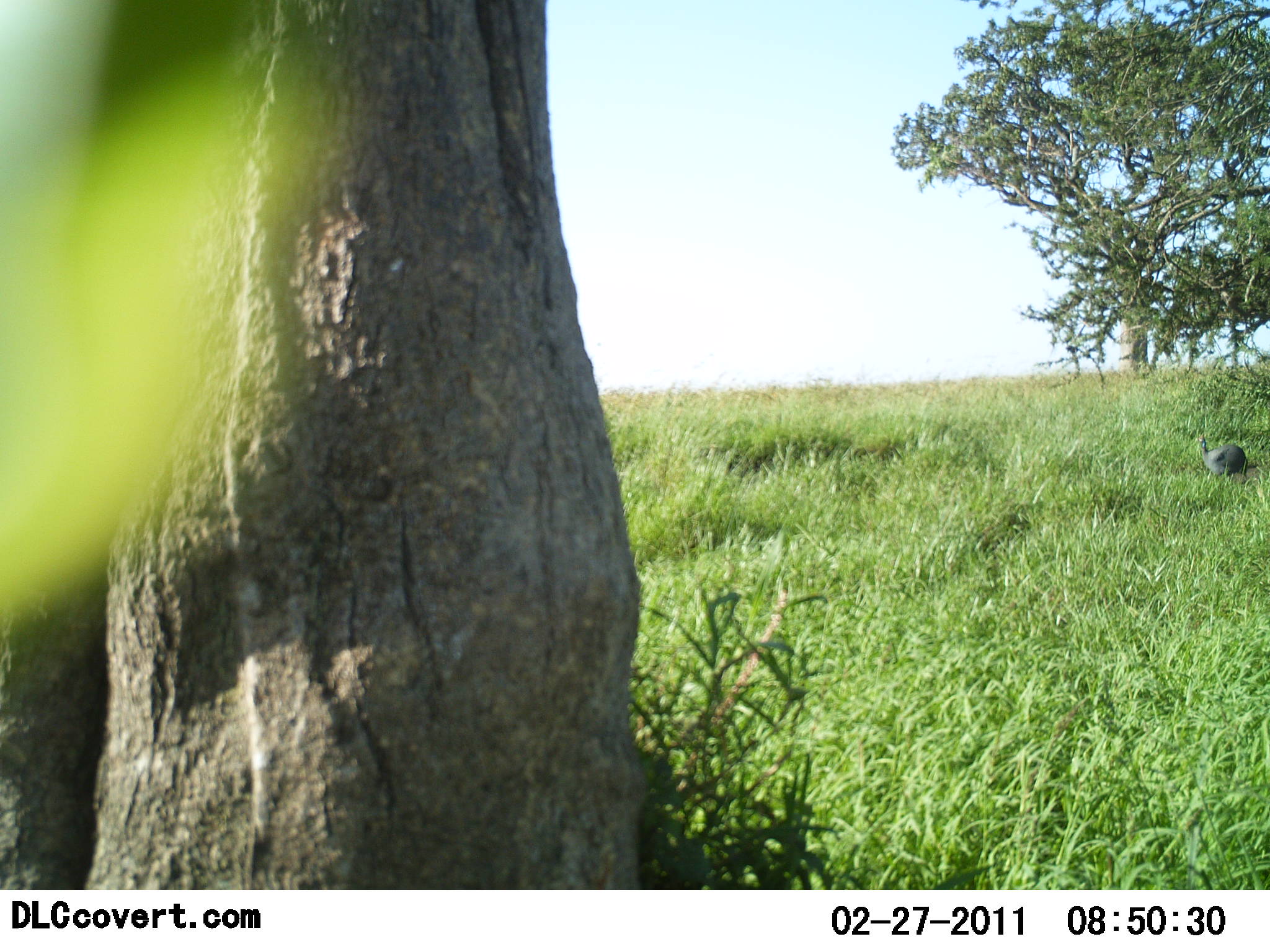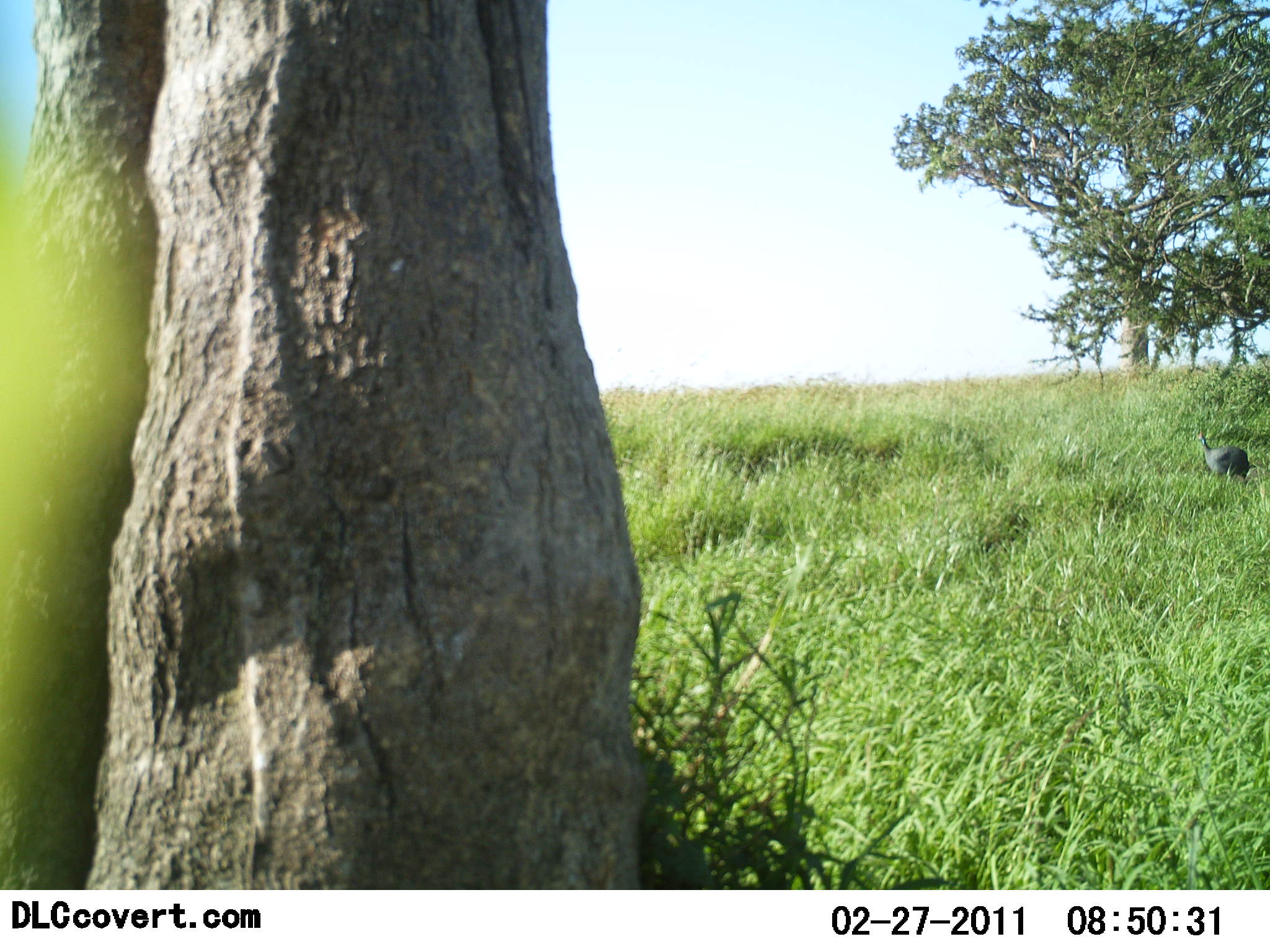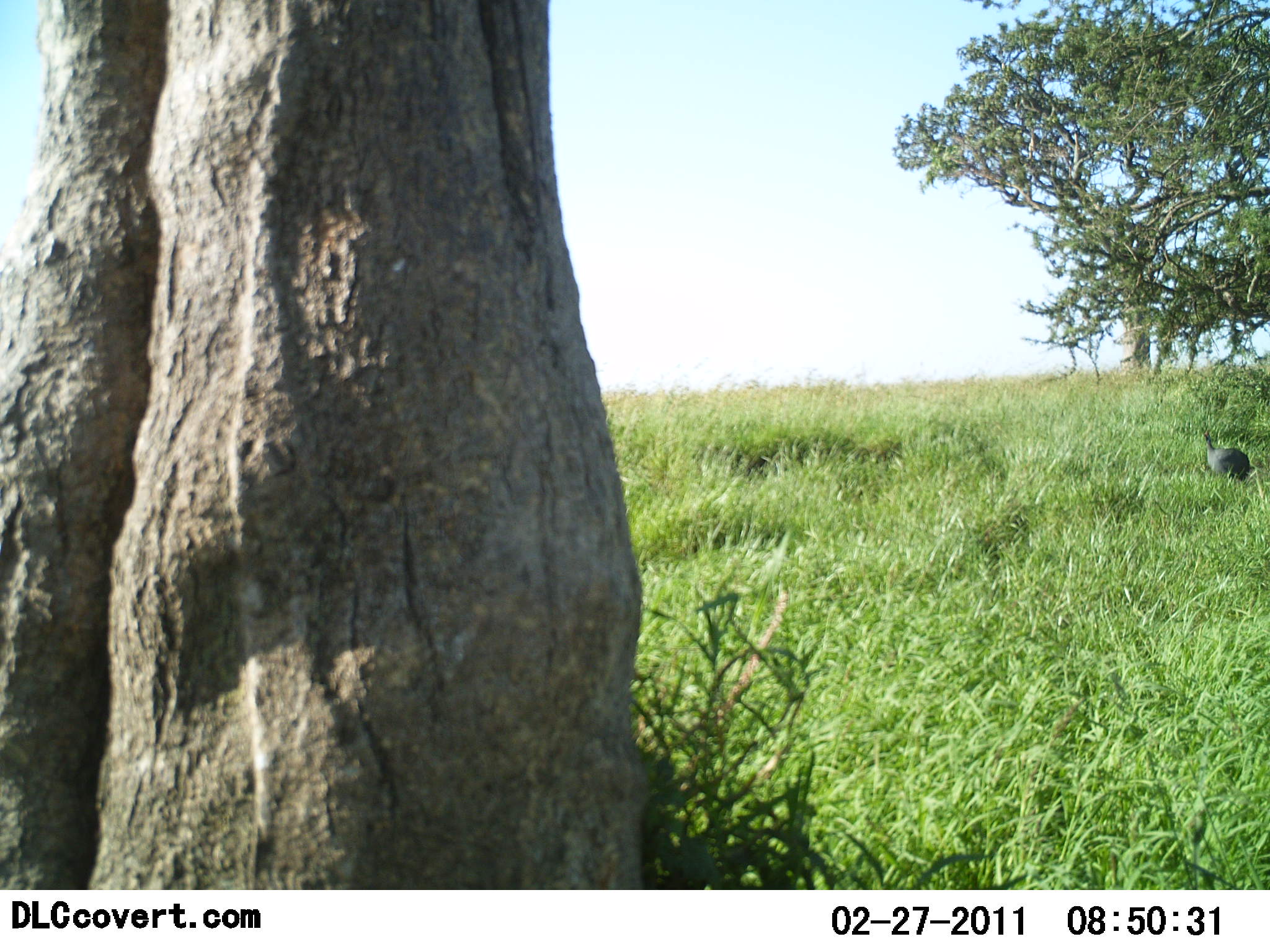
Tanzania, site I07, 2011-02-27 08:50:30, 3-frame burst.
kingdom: Animalia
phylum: Chordata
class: Aves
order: Galliformes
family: Numididae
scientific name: Numididae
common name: guinea fowl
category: guineafowl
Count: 1.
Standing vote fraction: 64%.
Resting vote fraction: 0%.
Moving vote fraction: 21%.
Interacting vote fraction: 0%.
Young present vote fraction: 0%.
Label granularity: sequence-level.